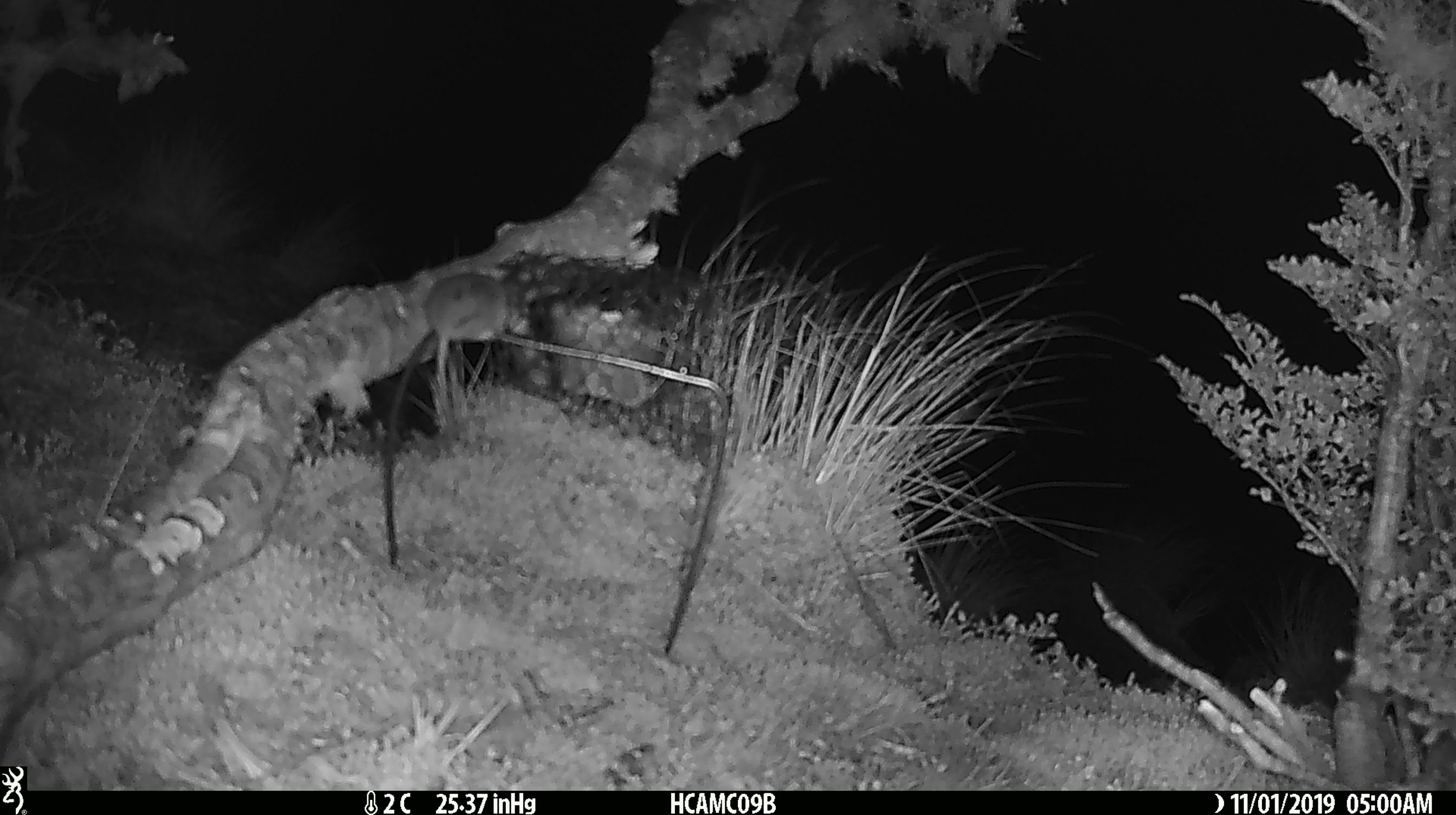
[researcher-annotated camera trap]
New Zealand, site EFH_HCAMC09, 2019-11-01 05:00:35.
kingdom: Animalia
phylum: Chordata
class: Mammalia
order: Rodentia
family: Muridae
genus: Mus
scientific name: Mus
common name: mouse